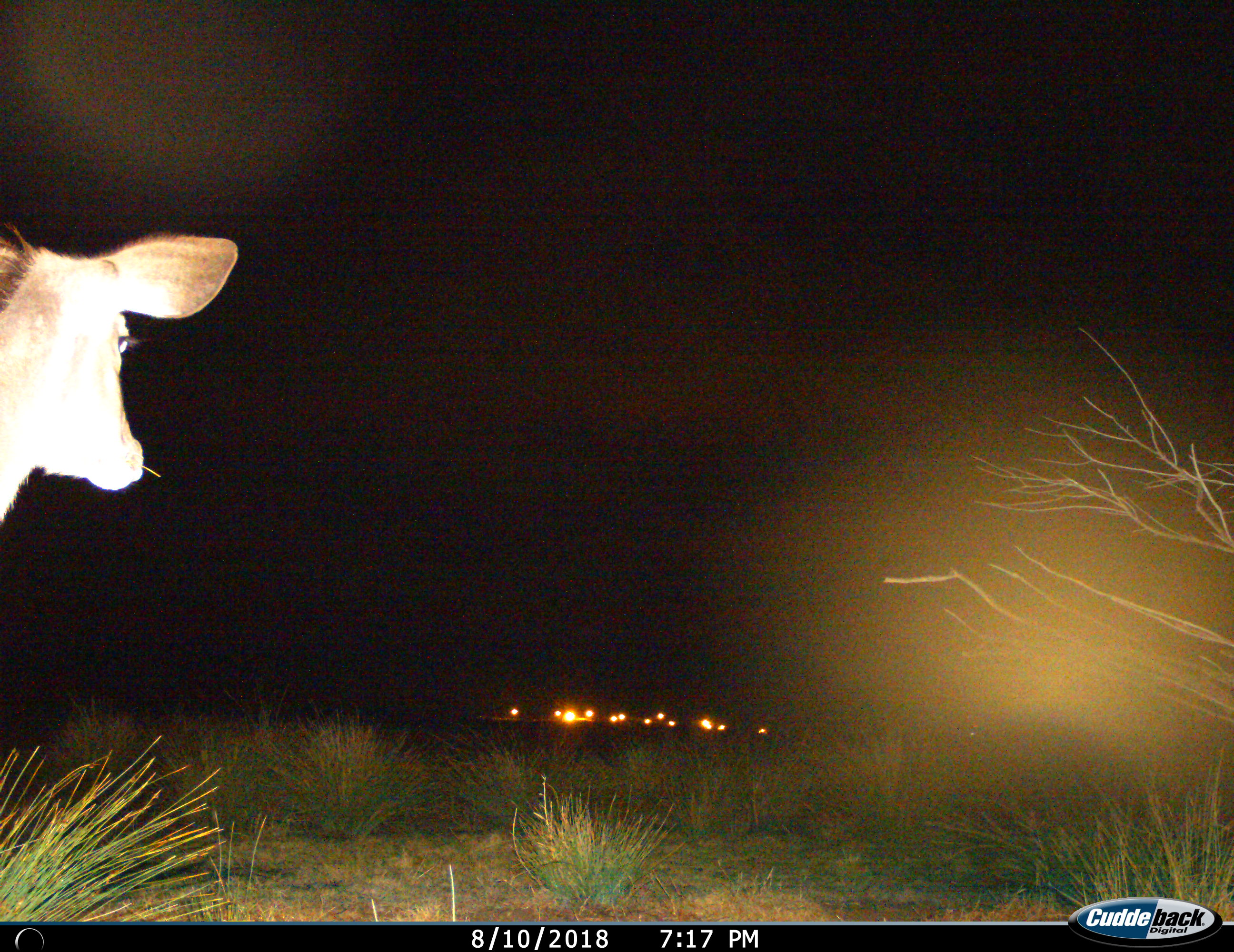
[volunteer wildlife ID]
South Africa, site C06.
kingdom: Animalia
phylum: Chordata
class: Mammalia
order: Artiodactyla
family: Bovidae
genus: Tragelaphus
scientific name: Tragelaphus strepsiceros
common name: greater kudu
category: kudu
Kudu (greater kudu) (Tragelaphus strepsiceros), count 1. Behavior (volunteer vote fractions): standing 71%, resting 0%, moving 29%, interacting 0%. Young present (vote fraction): 0%. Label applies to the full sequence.